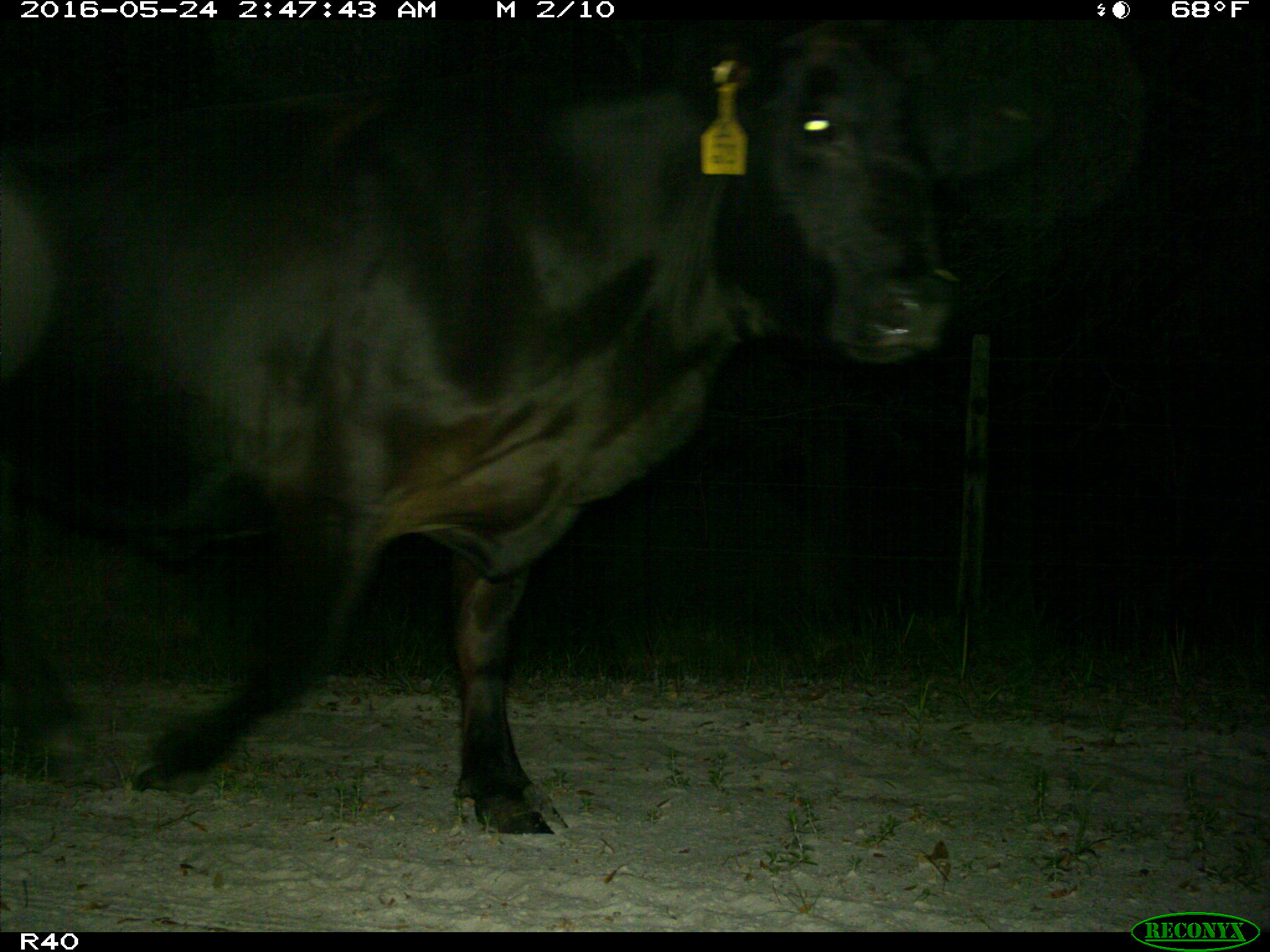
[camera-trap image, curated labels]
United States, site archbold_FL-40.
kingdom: Animalia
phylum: Chordata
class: Mammalia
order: Artiodactyla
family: Bovidae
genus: Bos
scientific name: Bos taurus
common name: domestic cow